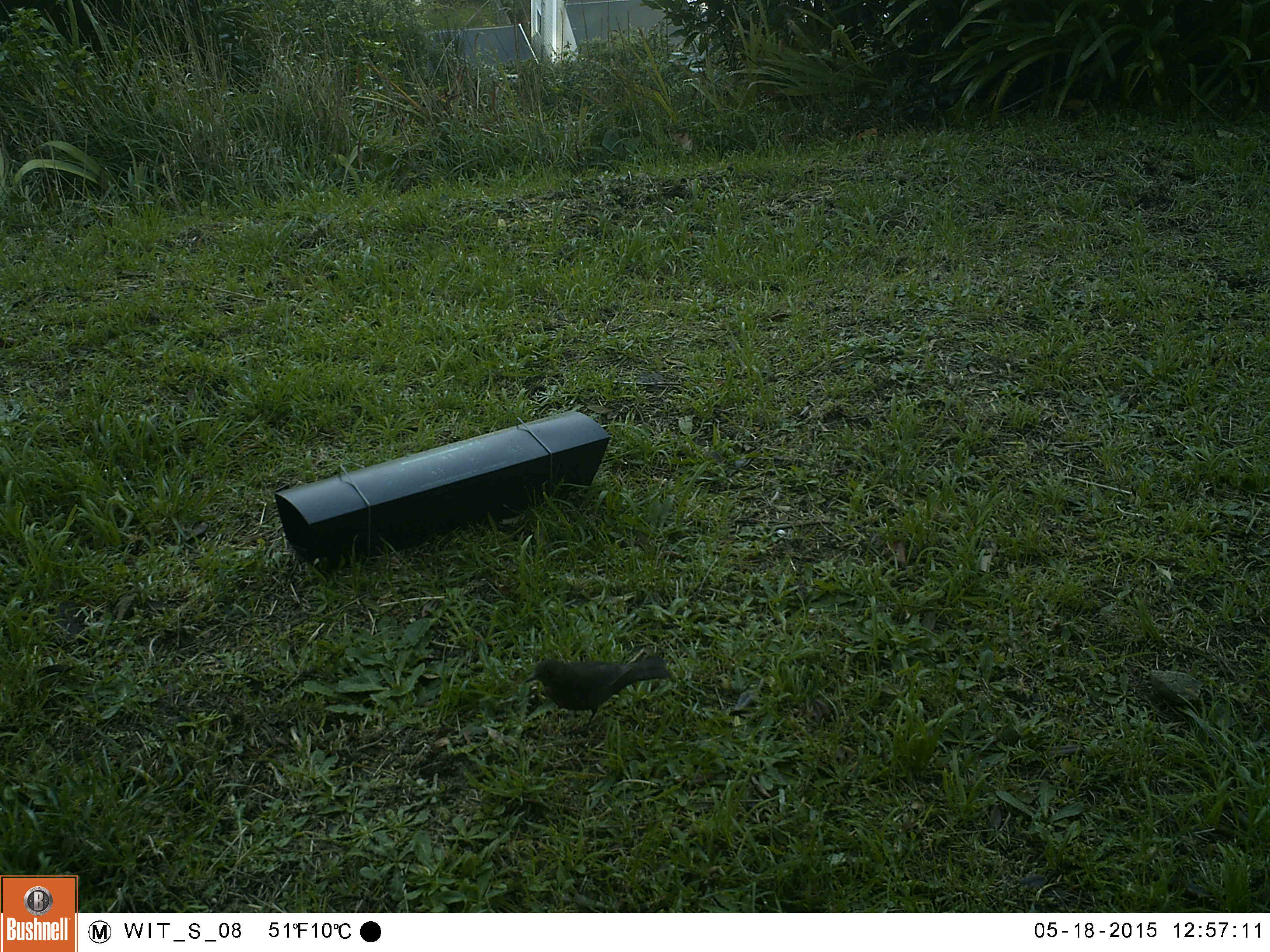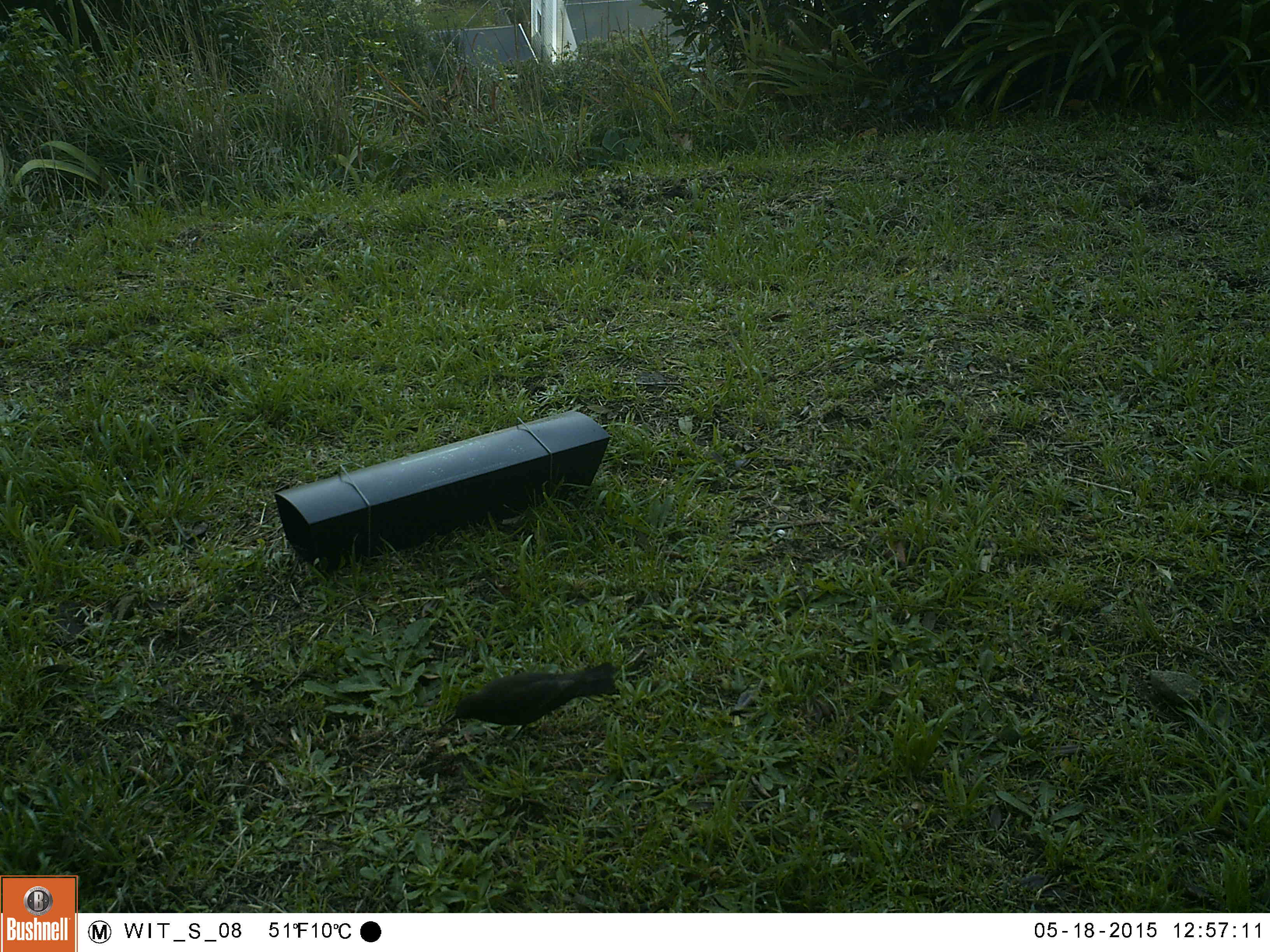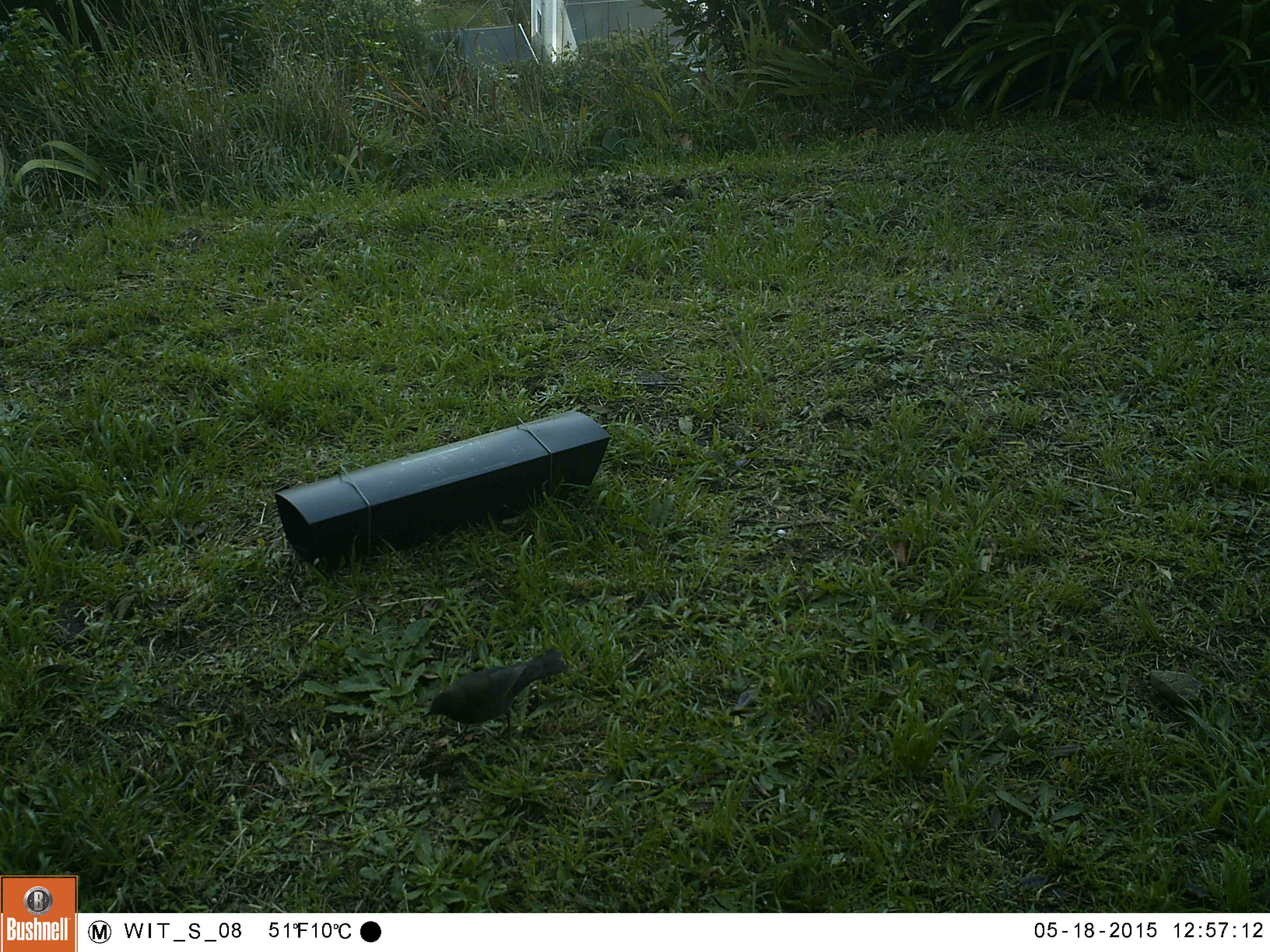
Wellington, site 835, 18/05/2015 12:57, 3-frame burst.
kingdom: Animalia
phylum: Chordata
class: Aves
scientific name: Aves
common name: bird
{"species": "bird (Aves)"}